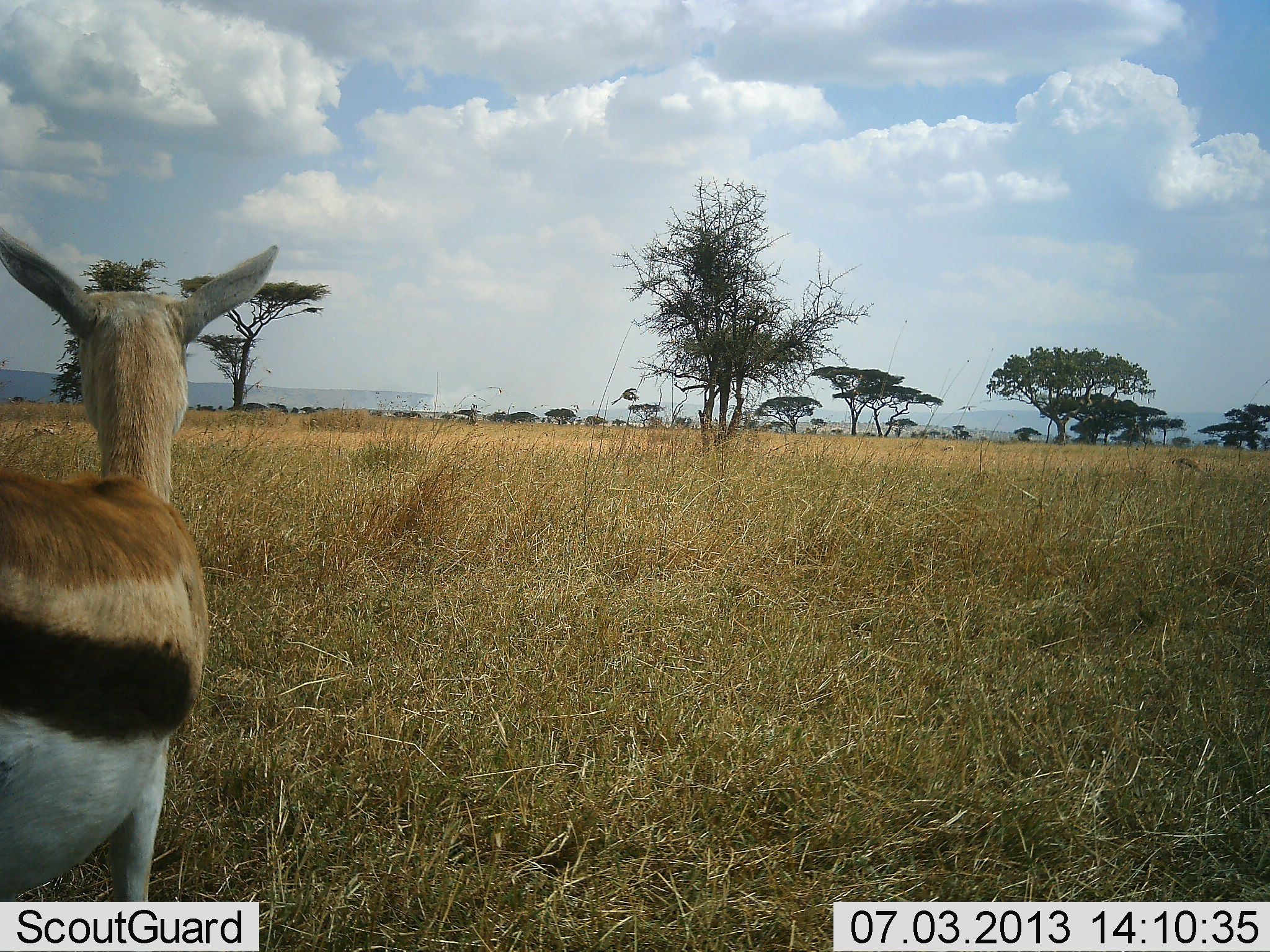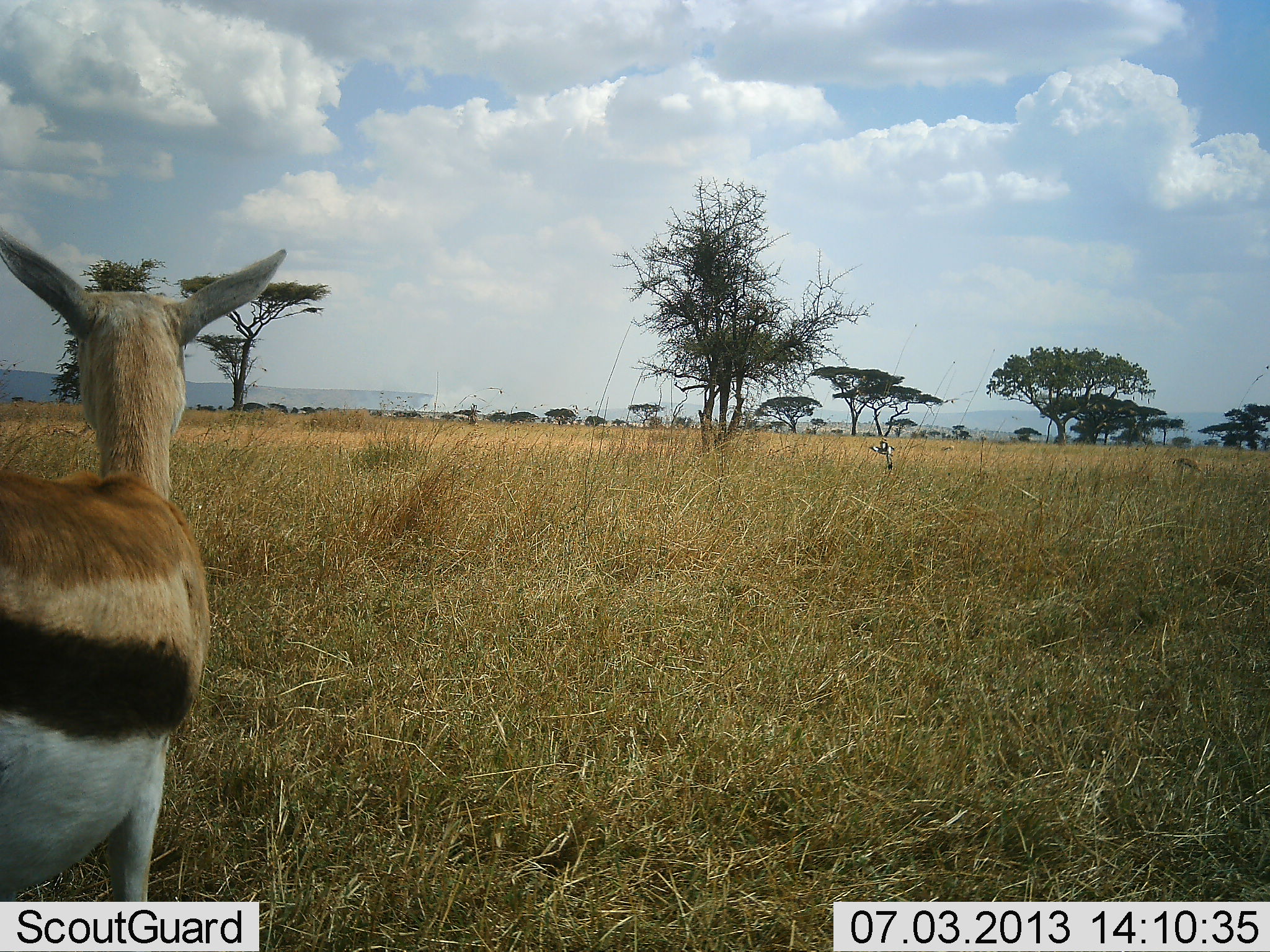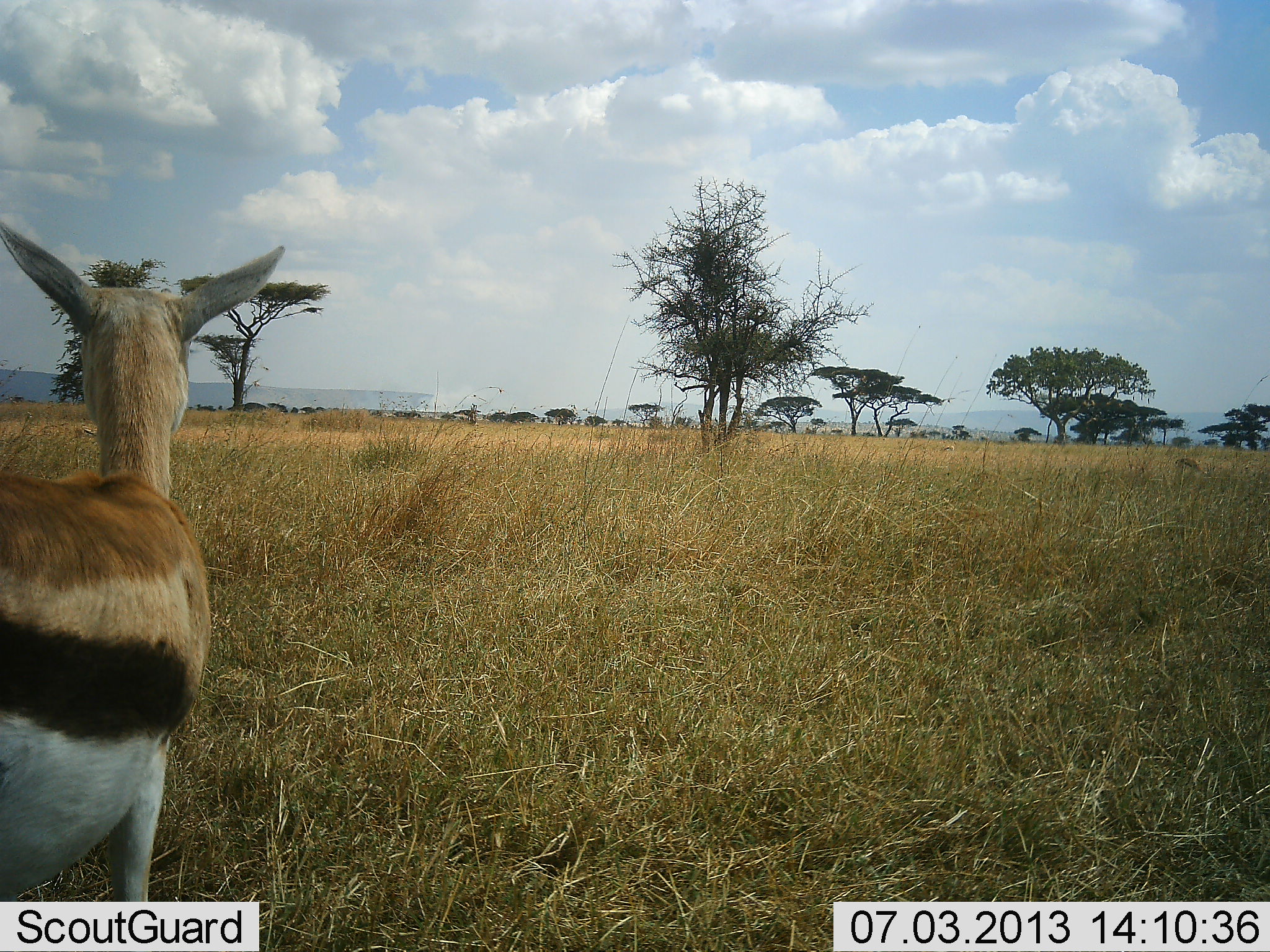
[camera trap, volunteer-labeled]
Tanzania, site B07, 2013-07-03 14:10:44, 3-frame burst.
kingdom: Animalia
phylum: Chordata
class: Mammalia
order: Artiodactyla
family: Bovidae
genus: Eudorcas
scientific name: Eudorcas thomsonii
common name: thomson's gazelle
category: gazellethomsons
Gazellethomsons (thomson's gazelle) (Eudorcas thomsonii), count 1. Behavior (volunteer vote fractions): standing 100%, resting 0%, moving 11%, interacting 0%. Young present (vote fraction): 4%. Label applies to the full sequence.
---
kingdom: Animalia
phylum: Chordata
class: Aves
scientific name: Aves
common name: bird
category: otherbird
Otherbird (bird) (Aves), count 1. Behavior (volunteer vote fractions): standing 0%, resting 0%, moving 100%, interacting 7%. Young present (vote fraction): 0%. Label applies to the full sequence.